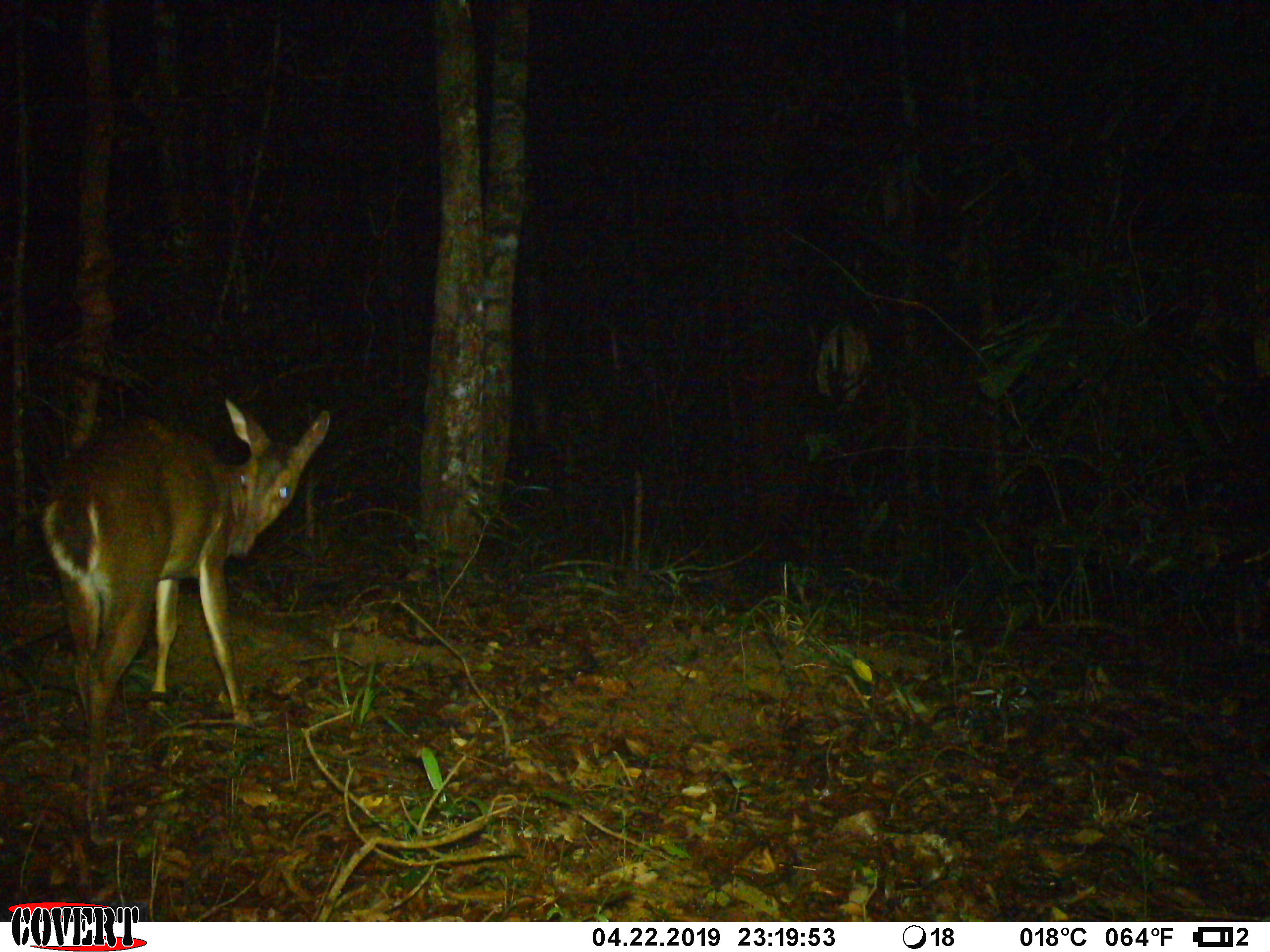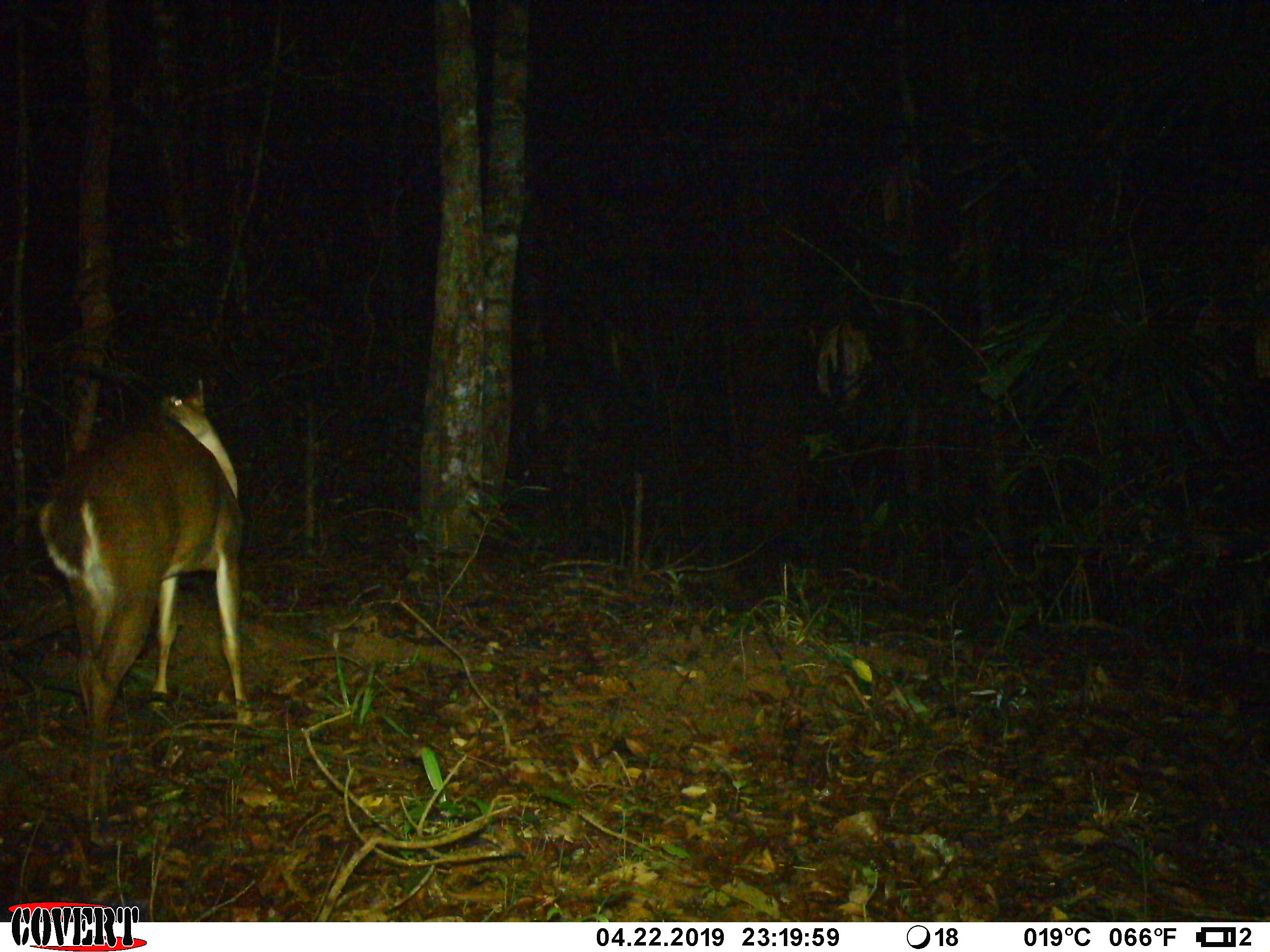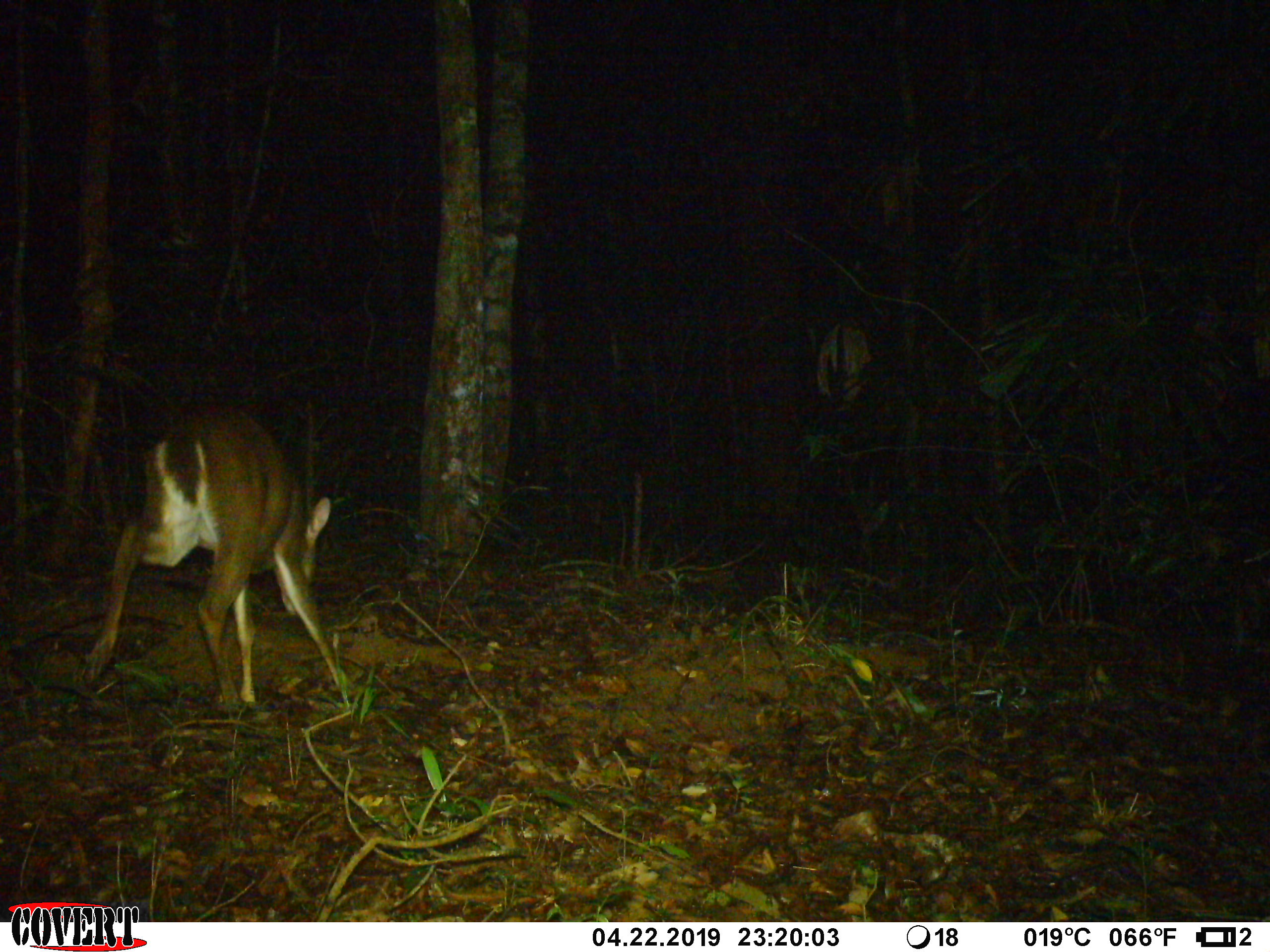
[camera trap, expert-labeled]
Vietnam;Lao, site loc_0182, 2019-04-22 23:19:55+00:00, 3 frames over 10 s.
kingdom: Animalia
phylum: Chordata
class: Mammalia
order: Artiodactyla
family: Cervidae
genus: Muntiacus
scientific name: Muntiacus vuquangensis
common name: large-antlered muntjac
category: large antlered muntjac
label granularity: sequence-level